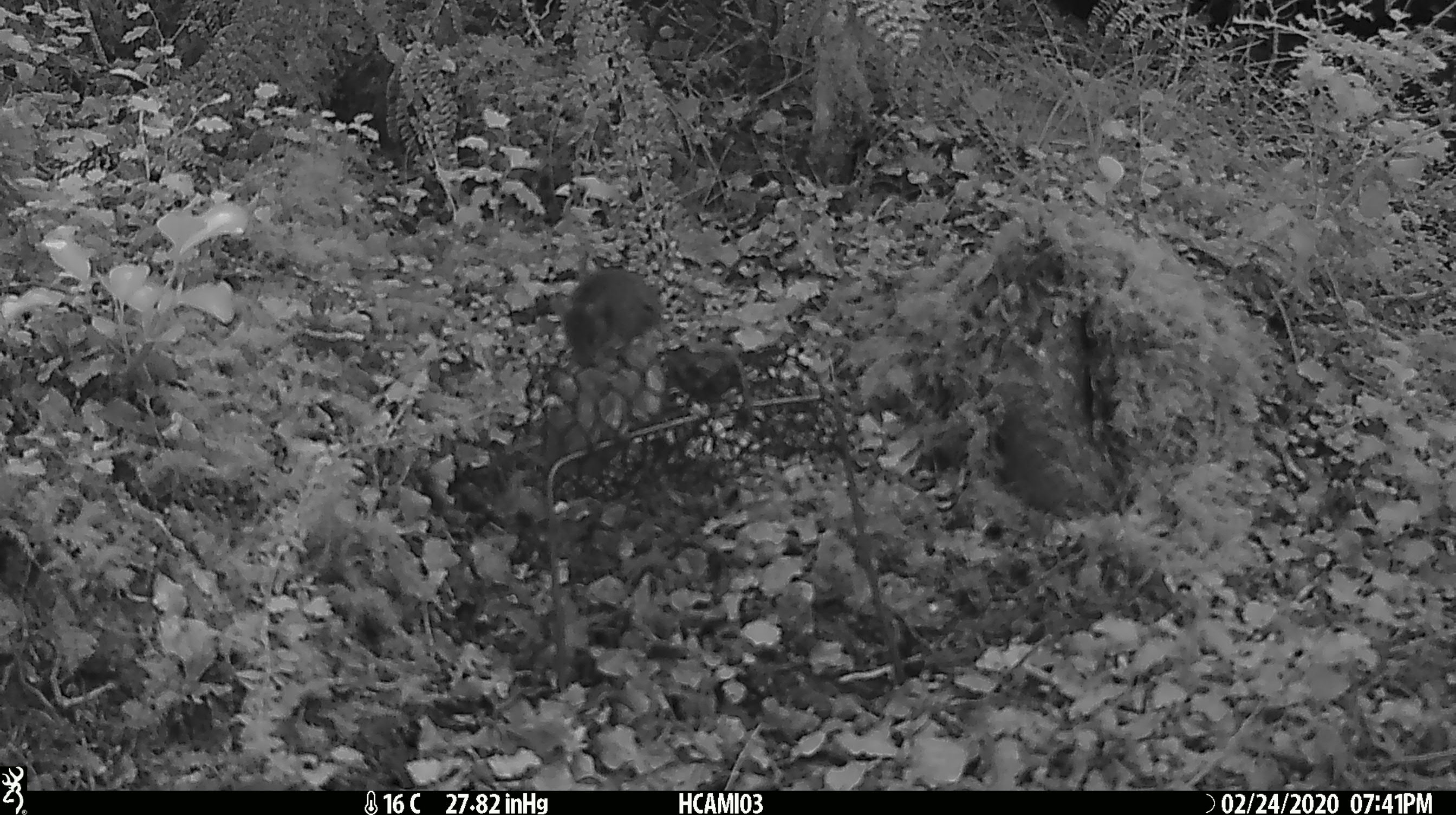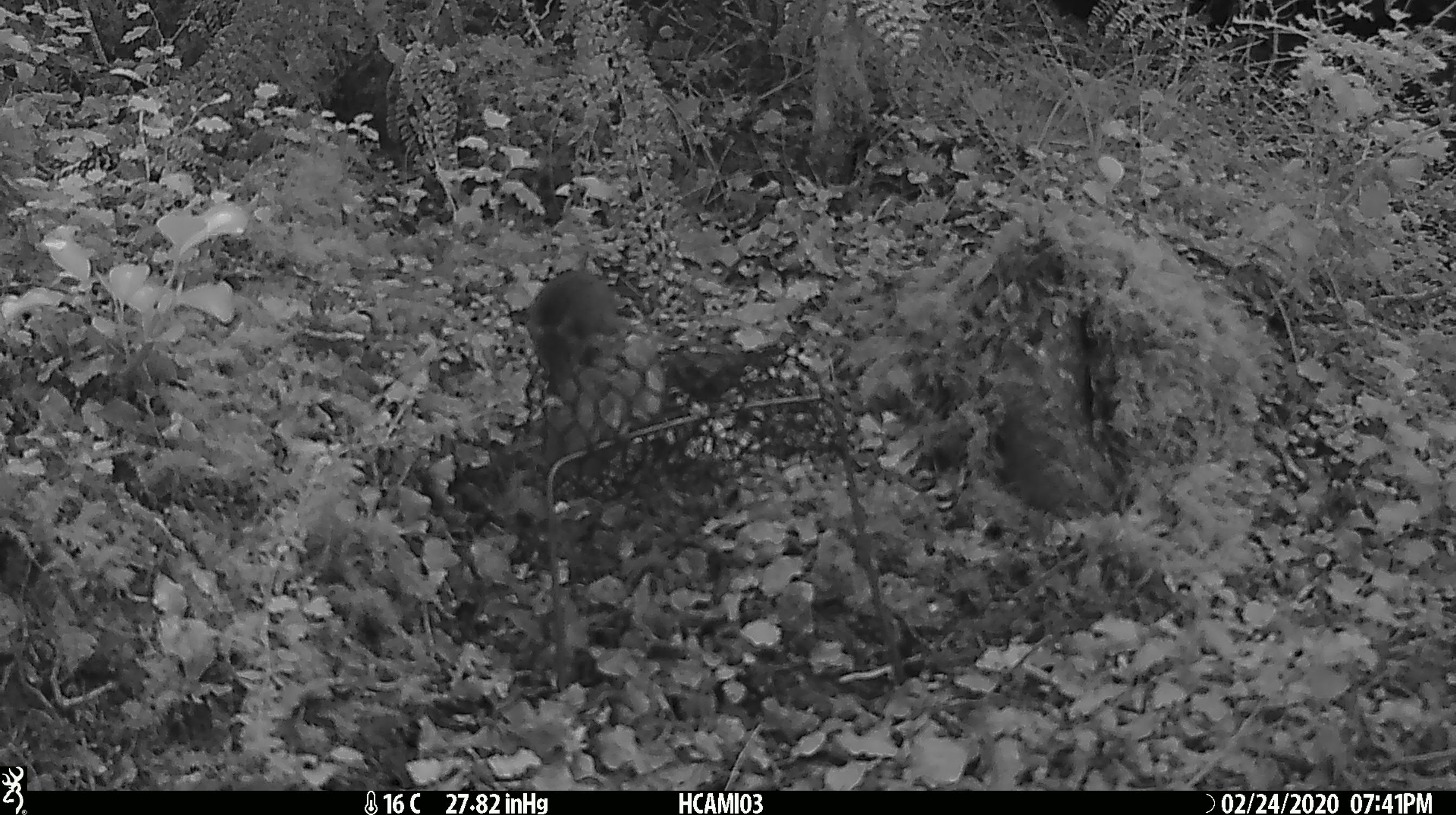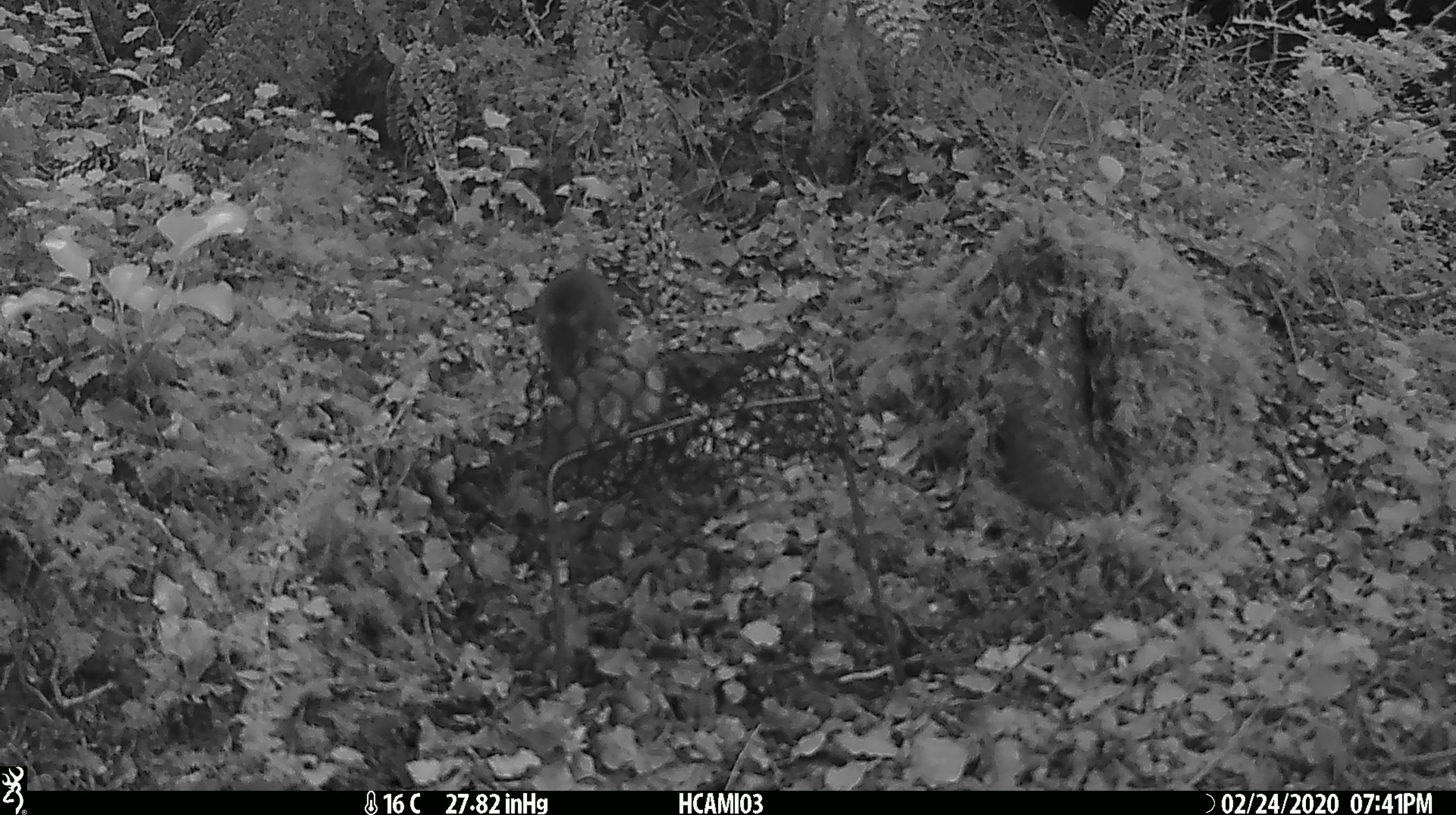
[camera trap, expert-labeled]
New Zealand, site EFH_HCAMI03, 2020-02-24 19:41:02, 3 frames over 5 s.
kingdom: Animalia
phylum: Chordata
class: Mammalia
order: Rodentia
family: Muridae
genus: Mus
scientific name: Mus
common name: mouse